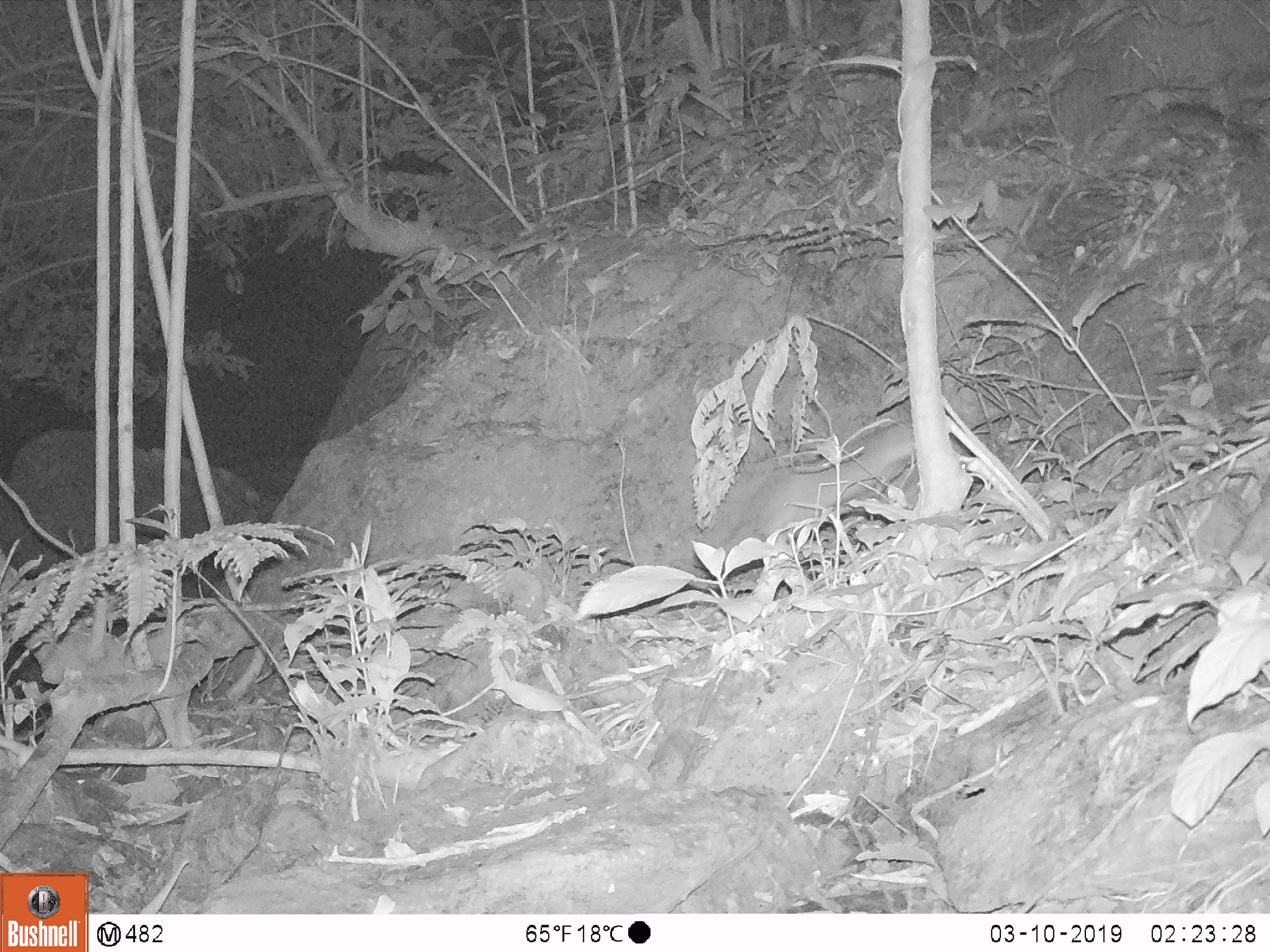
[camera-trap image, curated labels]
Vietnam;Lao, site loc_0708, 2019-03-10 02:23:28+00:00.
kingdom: Animalia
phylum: Chordata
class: Mammalia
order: Carnivora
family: Mustelidae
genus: Melogale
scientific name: Melogale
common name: ferret badger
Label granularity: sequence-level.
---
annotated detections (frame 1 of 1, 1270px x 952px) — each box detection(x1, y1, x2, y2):
ferret badger: detection(693, 423, 973, 571)